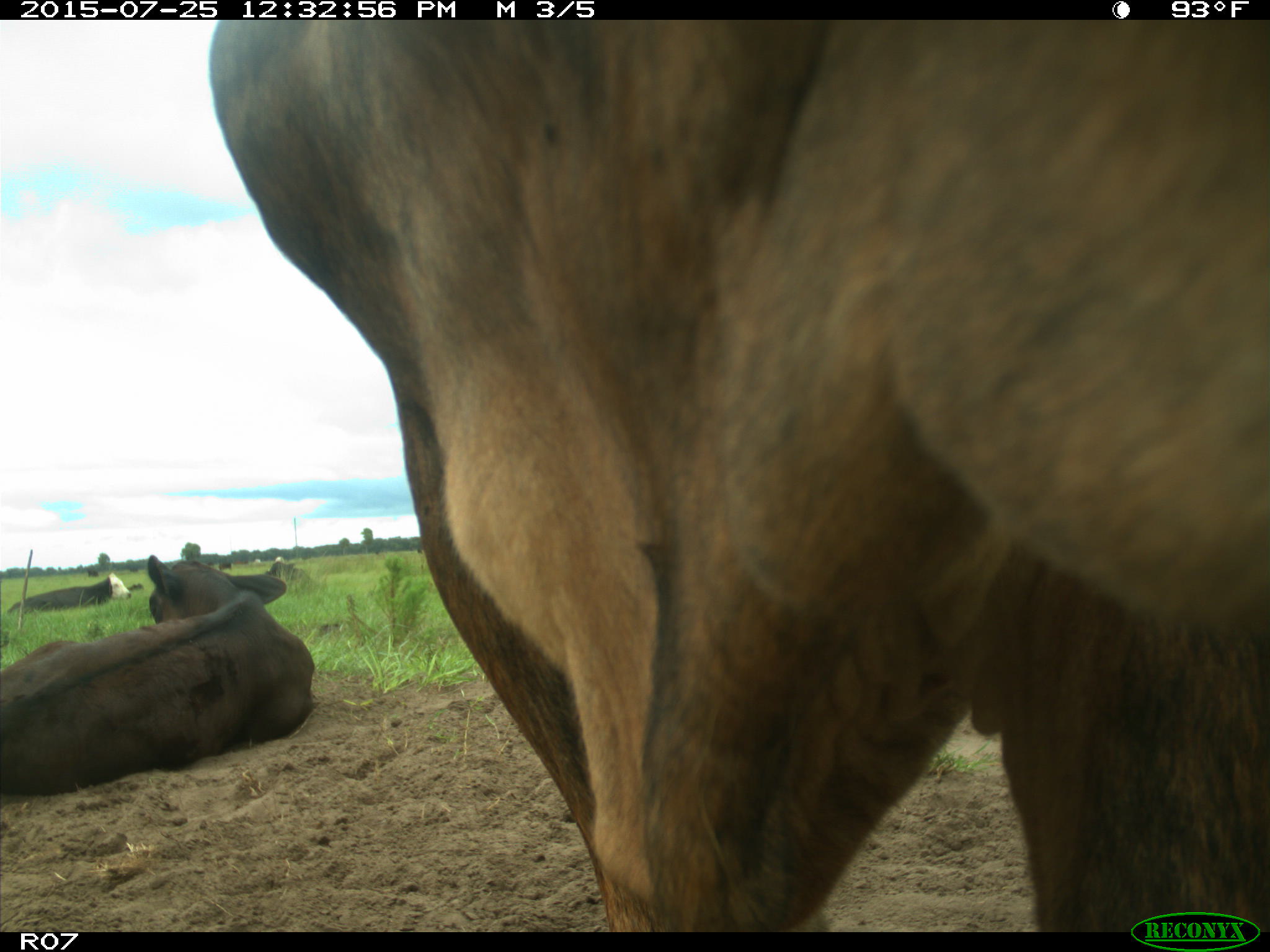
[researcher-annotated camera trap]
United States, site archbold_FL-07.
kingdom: Animalia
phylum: Chordata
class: Mammalia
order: Artiodactyla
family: Bovidae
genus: Bos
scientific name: Bos taurus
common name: domestic cow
Bos taurus (domestic cow).